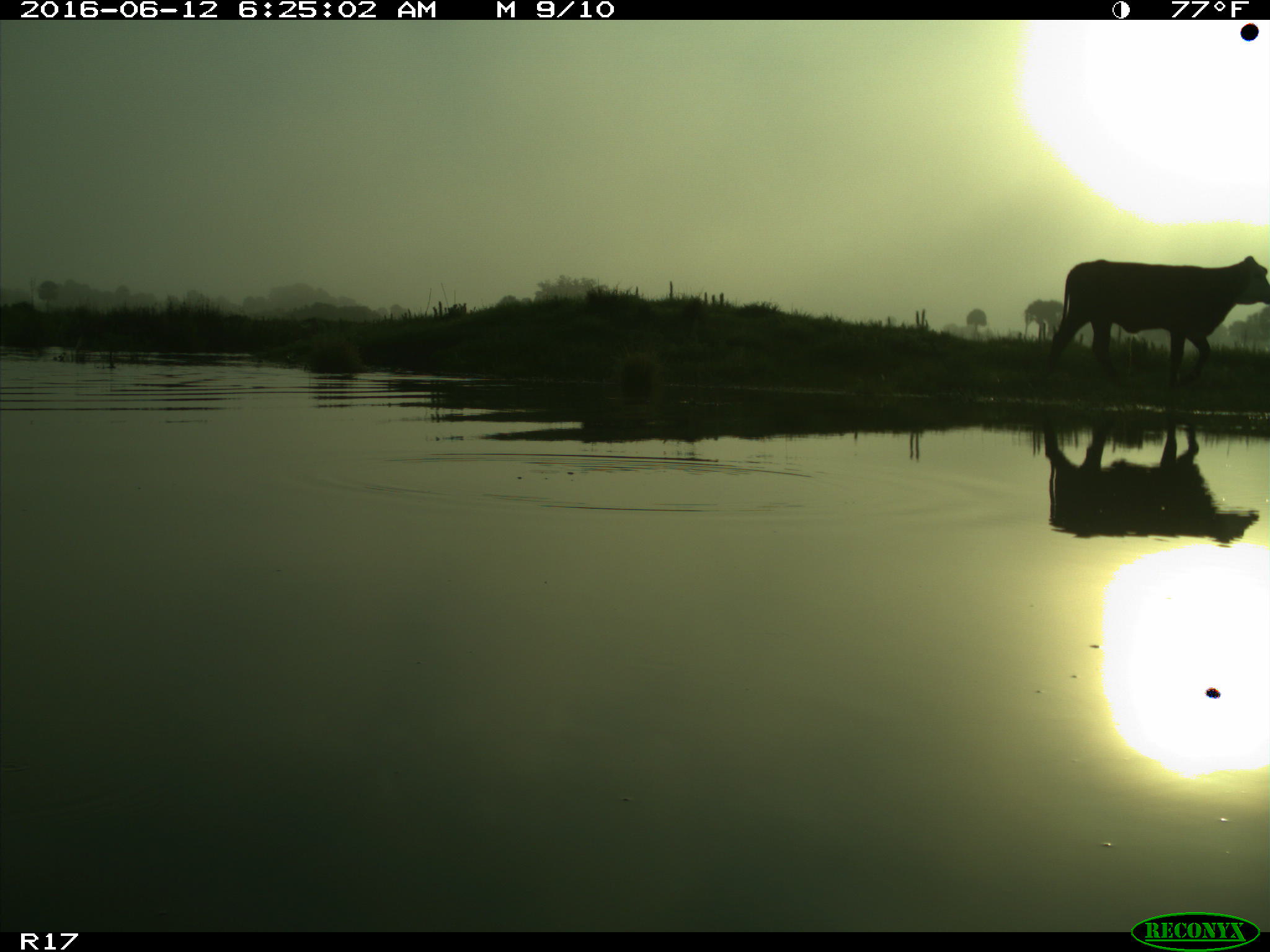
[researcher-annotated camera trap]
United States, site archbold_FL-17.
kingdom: Animalia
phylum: Chordata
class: Mammalia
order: Artiodactyla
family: Bovidae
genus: Bos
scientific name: Bos taurus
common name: domestic cow